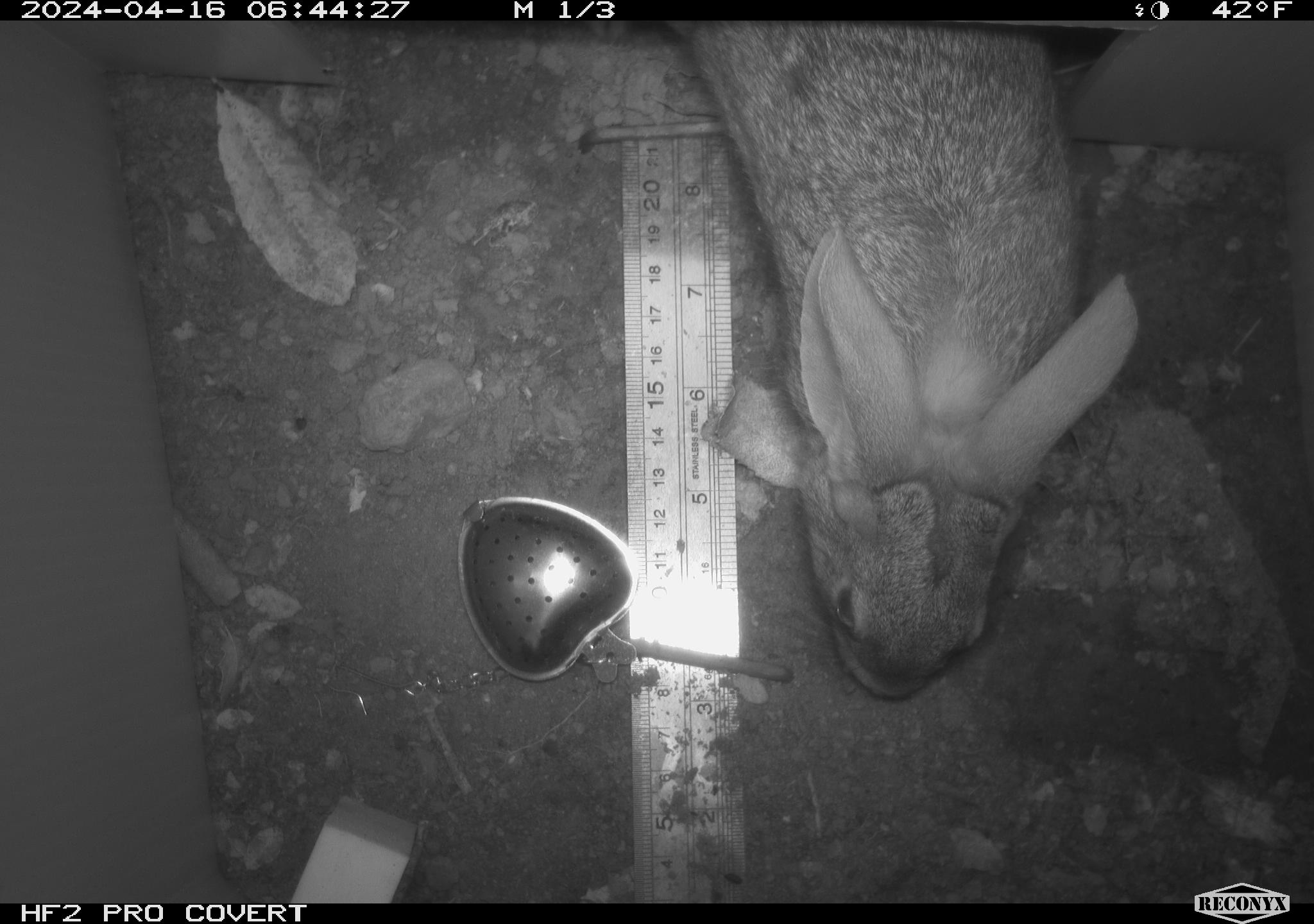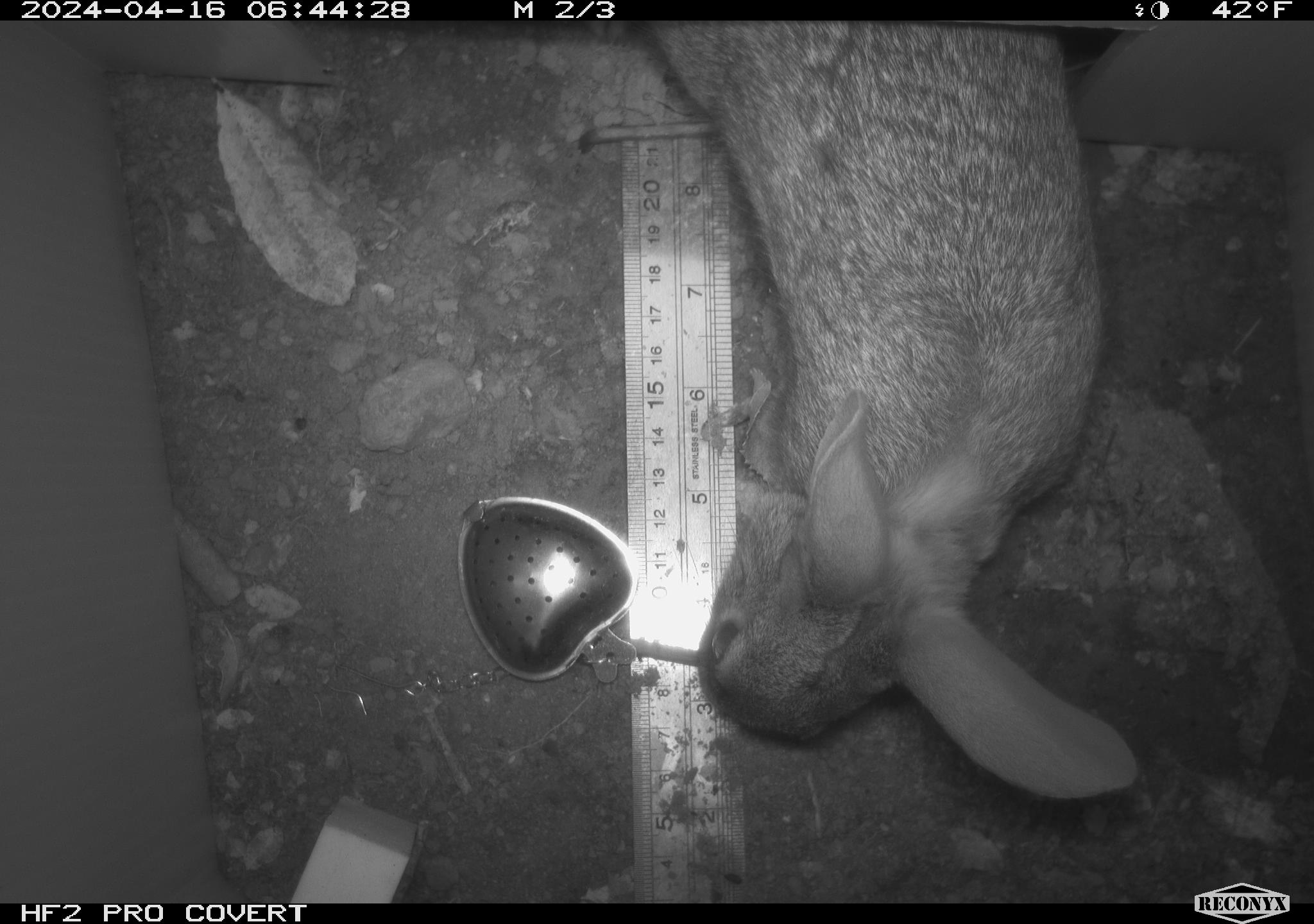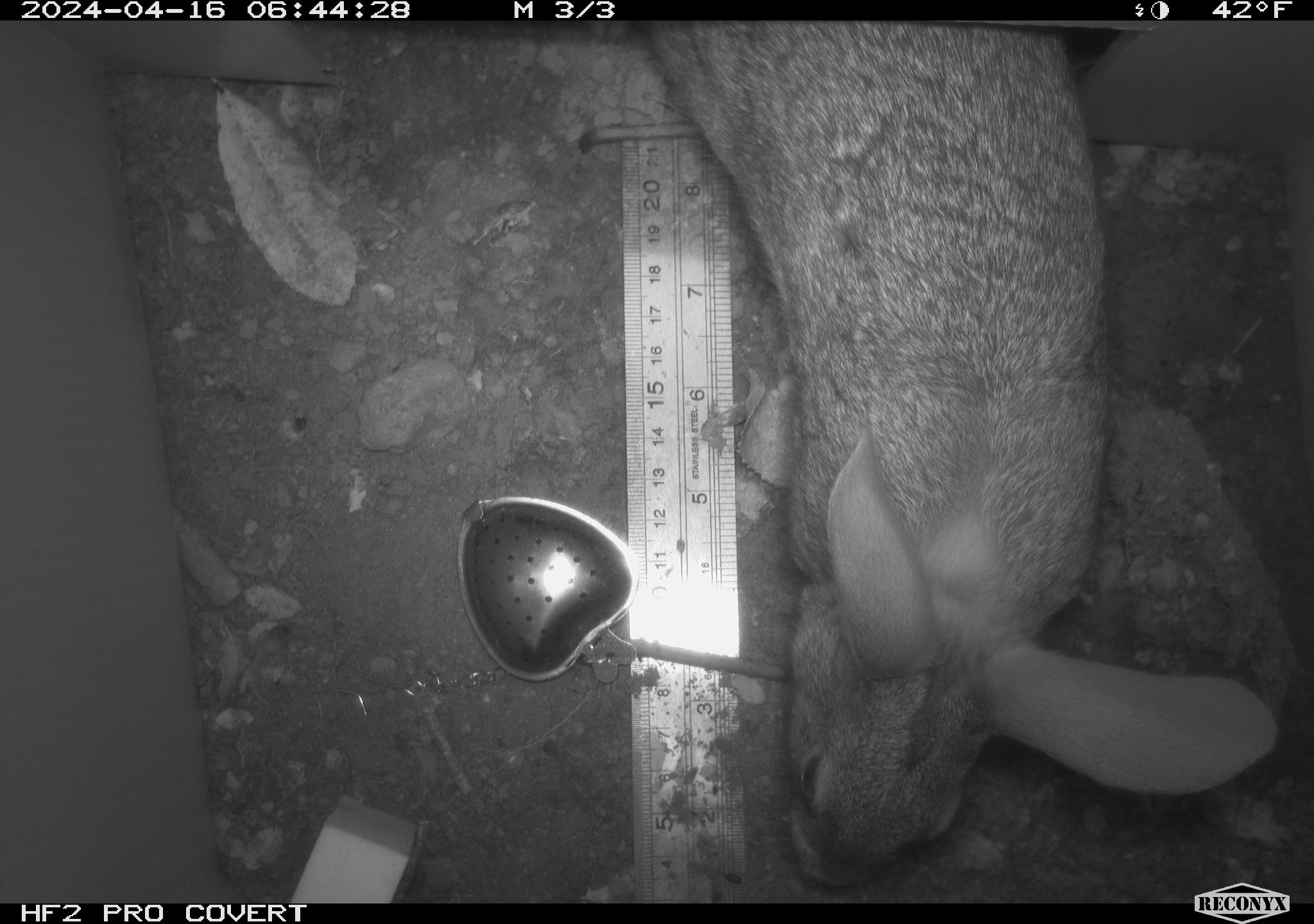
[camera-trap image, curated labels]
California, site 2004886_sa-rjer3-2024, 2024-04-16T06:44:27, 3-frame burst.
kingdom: Animalia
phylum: Chordata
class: Mammalia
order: Lagomorpha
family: Leporidae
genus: Sylvilagus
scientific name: Sylvilagus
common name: cottontail rabbits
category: sylvilagus species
Sylvilagus species (cottontail rabbits) (Sylvilagus).